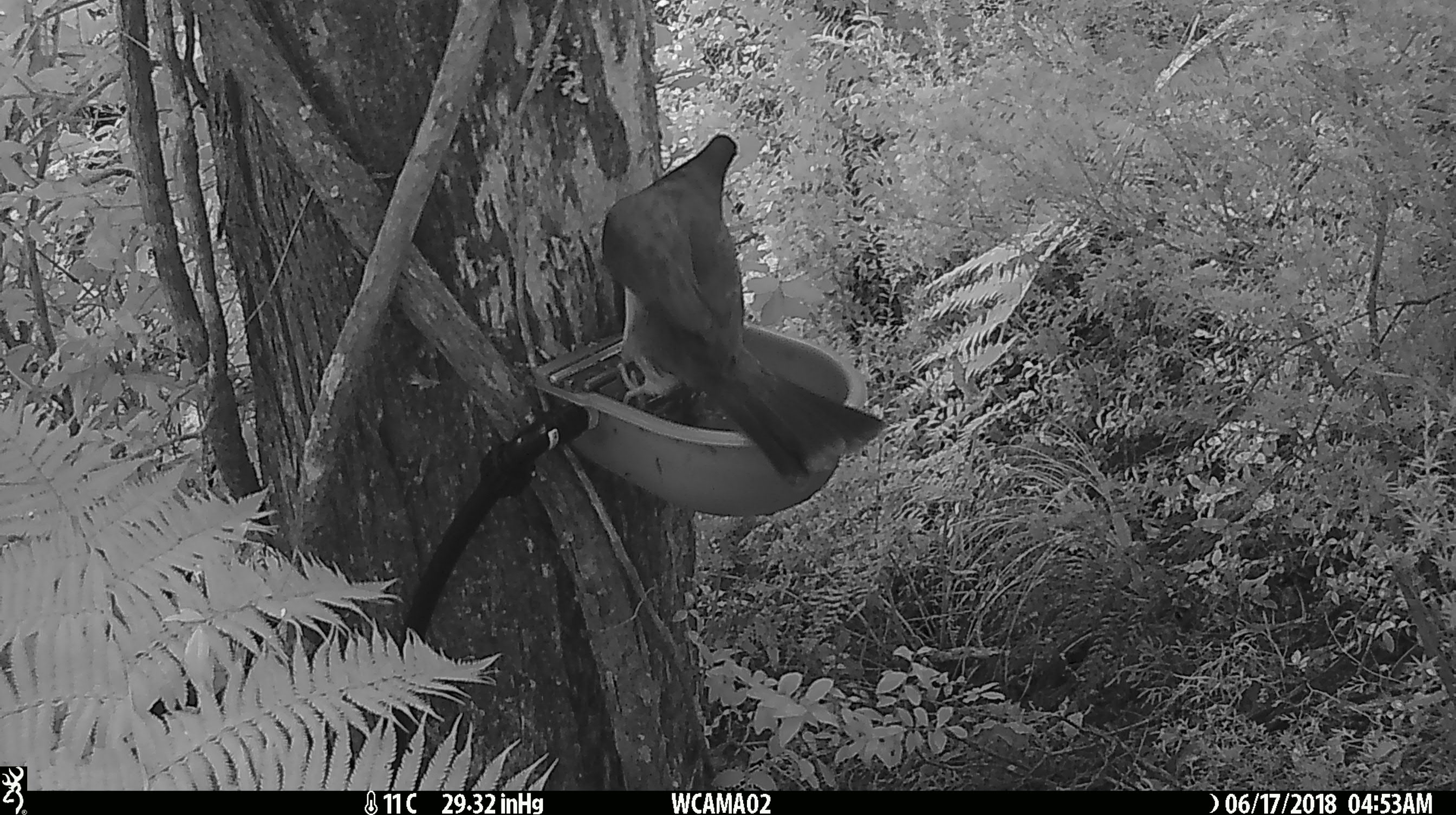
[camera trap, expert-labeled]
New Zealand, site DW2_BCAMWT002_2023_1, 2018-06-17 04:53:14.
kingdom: Animalia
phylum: Chordata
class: Aves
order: Columbiformes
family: Columbidae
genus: Hemiphaga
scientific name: Hemiphaga novaeseelandiae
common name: new zealand pigeon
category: kereru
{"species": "kereru (new zealand pigeon) (Hemiphaga novaeseelandiae)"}